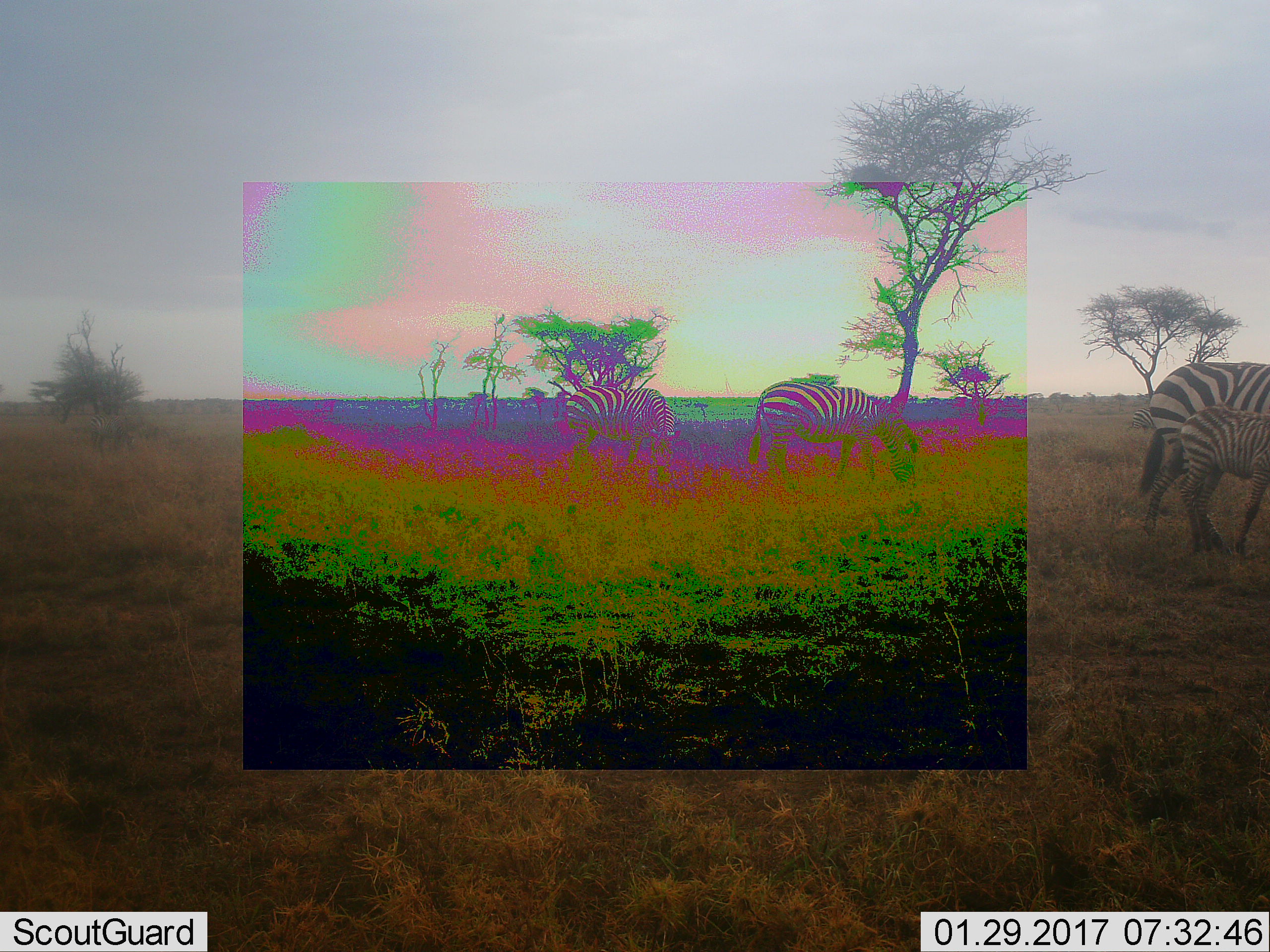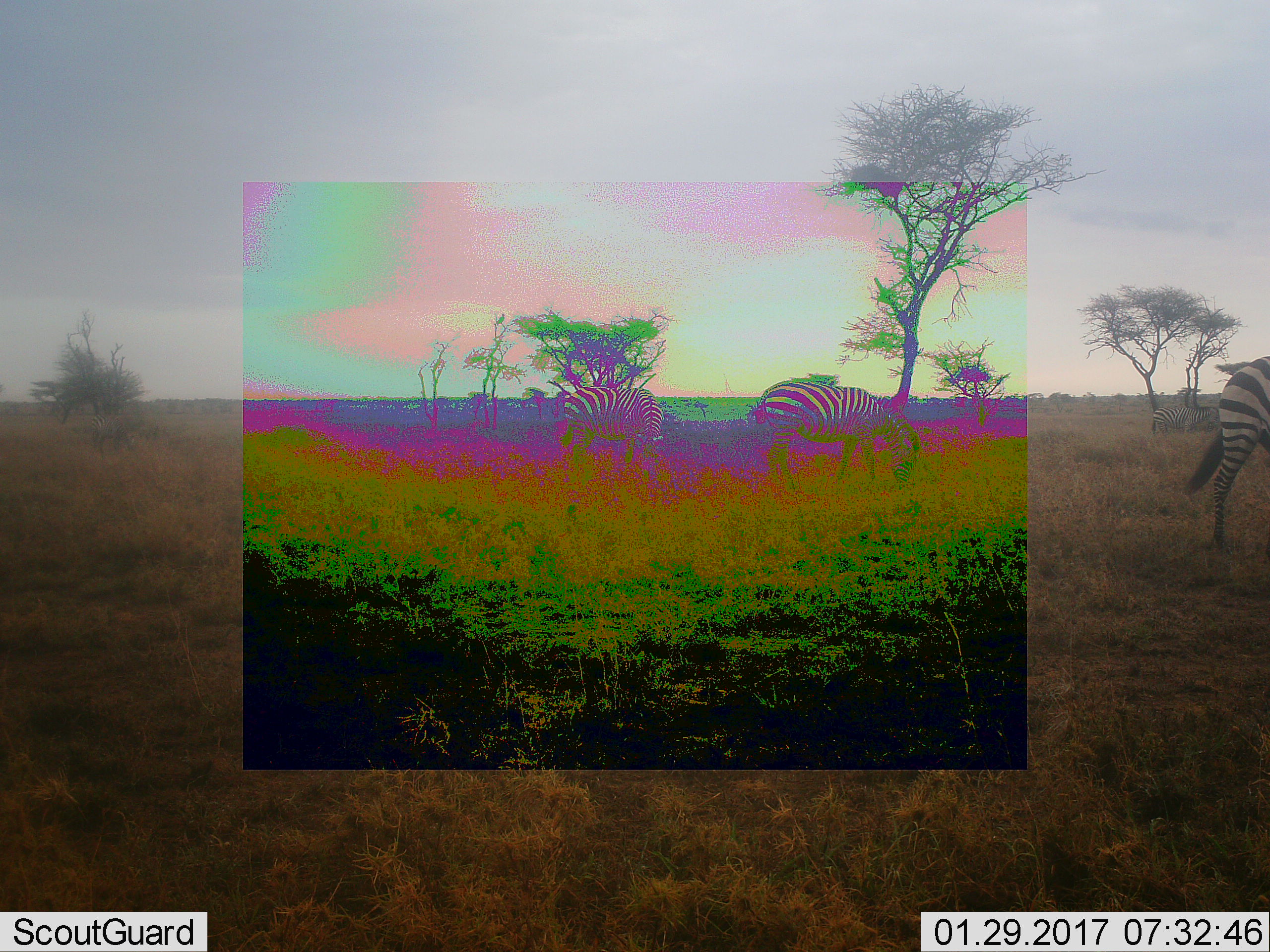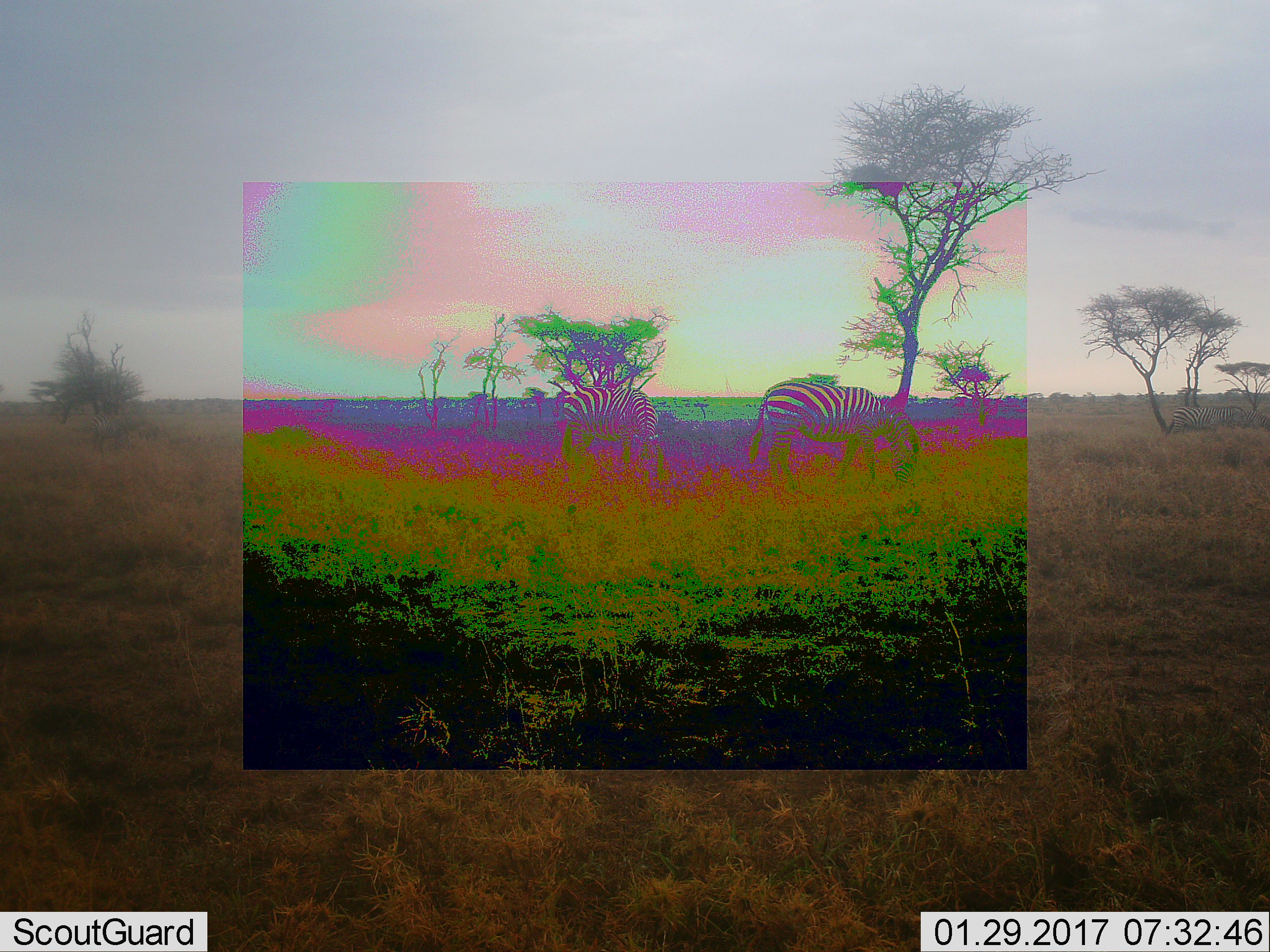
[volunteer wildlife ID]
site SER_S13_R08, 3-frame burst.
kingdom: Animalia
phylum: Chordata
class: Mammalia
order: Perissodactyla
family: Equidae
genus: Equus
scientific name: Equus quagga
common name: plains zebra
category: zebraplains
Zebraplains (plains zebra) (Equus quagga), count 5. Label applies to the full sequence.